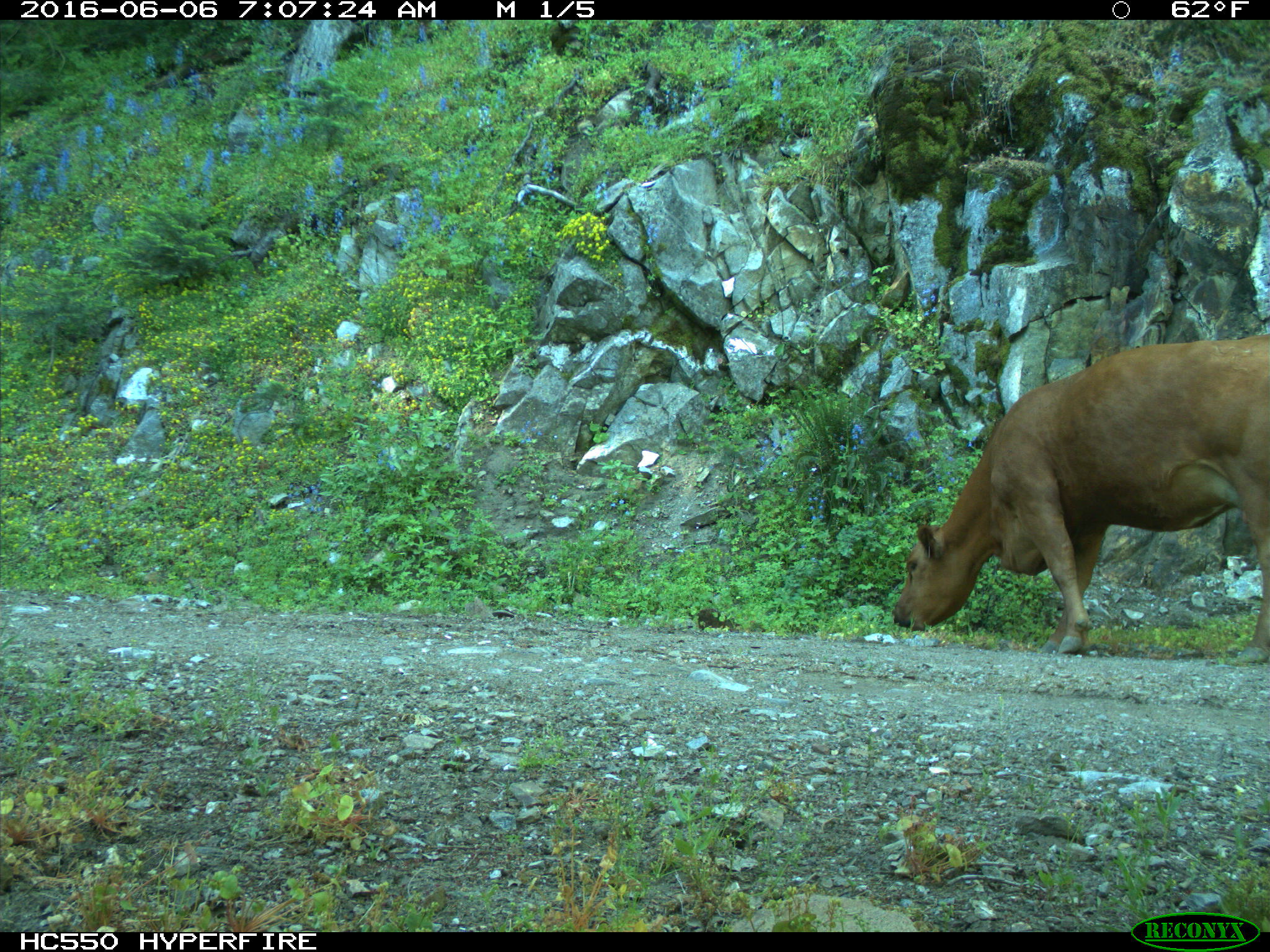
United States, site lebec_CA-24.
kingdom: Animalia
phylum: Chordata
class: Mammalia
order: Artiodactyla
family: Bovidae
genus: Bos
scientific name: Bos taurus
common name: domestic cow